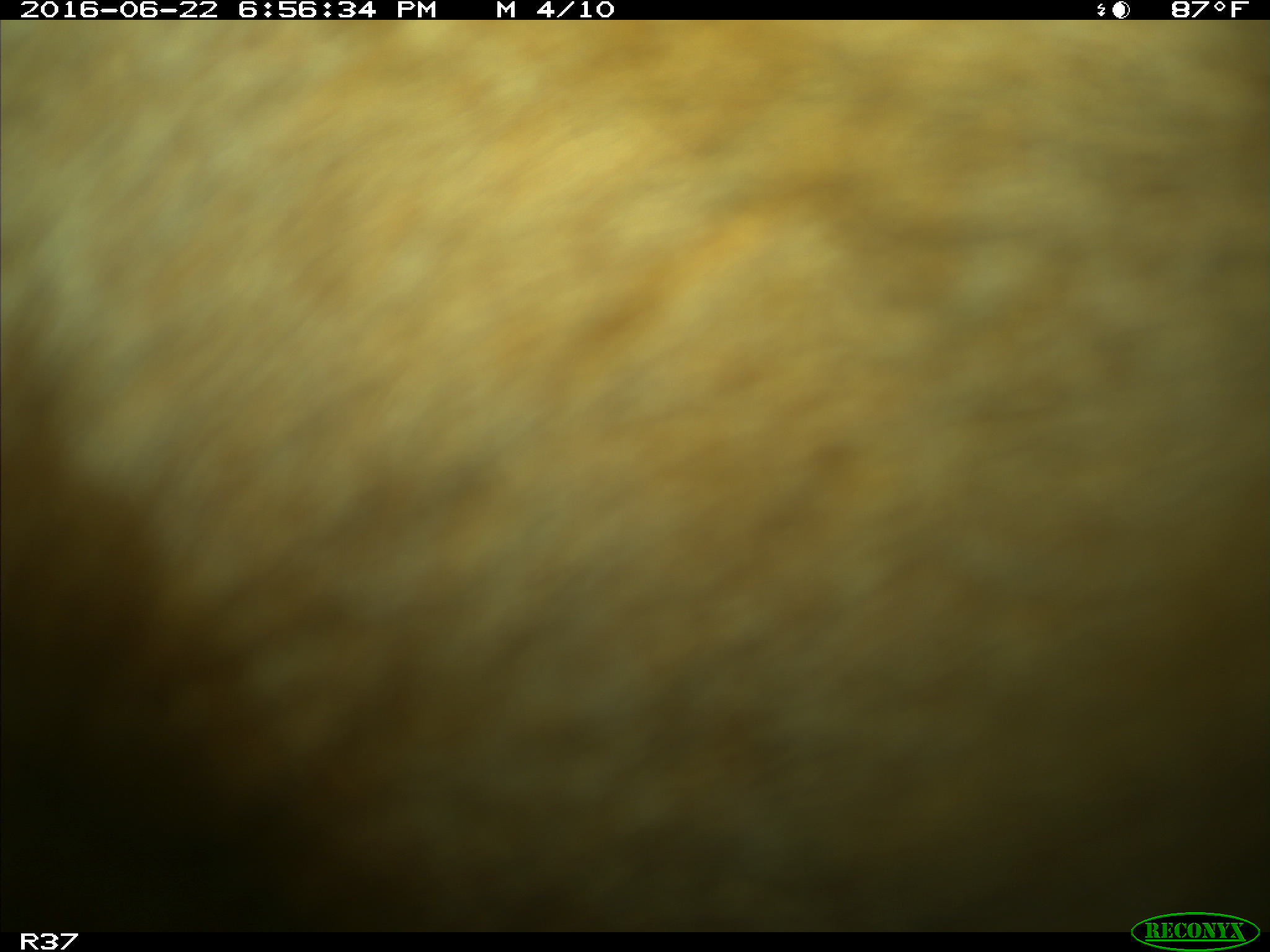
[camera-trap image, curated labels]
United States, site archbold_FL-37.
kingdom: Animalia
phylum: Chordata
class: Mammalia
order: Artiodactyla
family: Bovidae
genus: Bos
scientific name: Bos taurus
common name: domestic cow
Bos taurus (domestic cow).